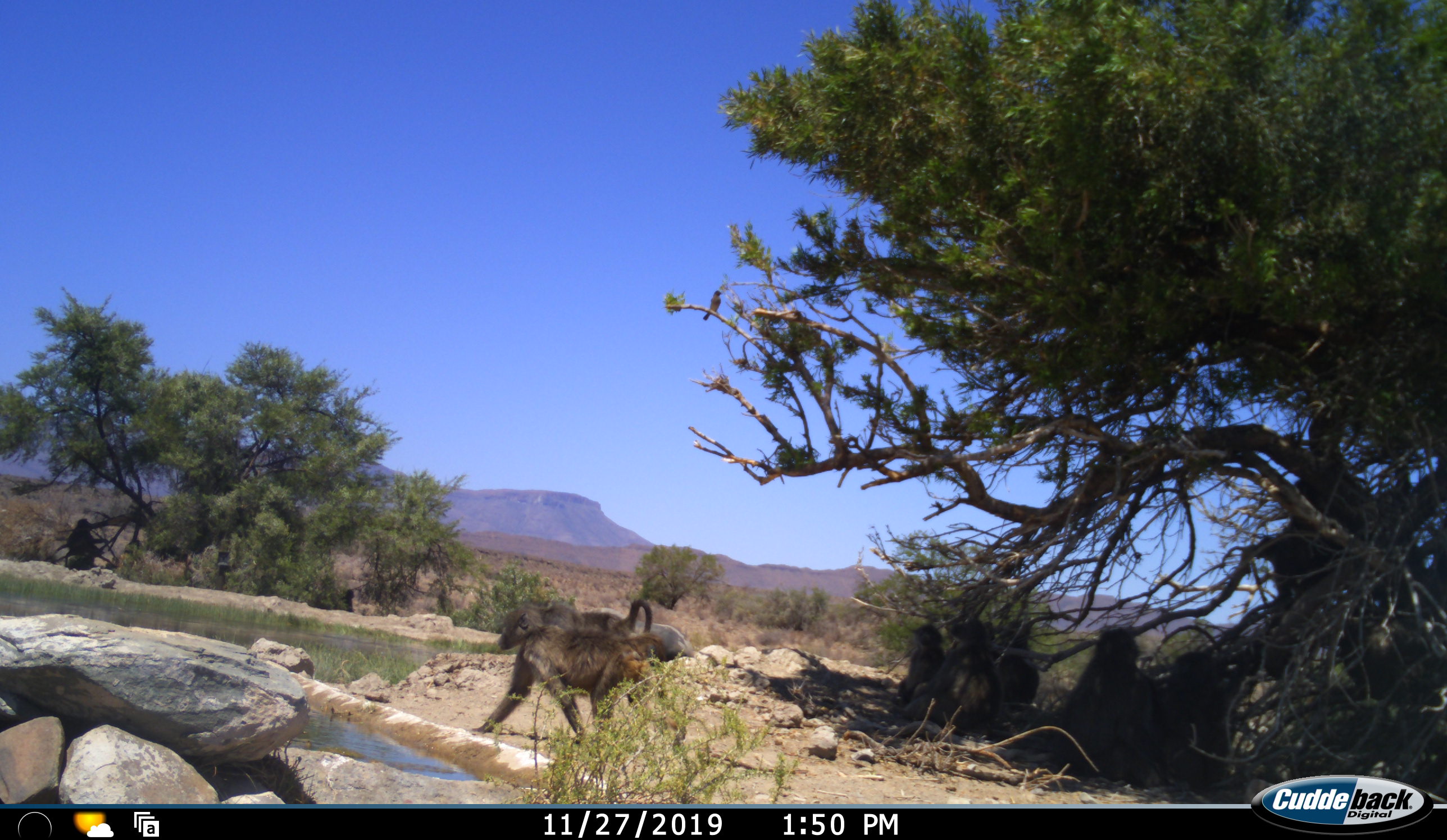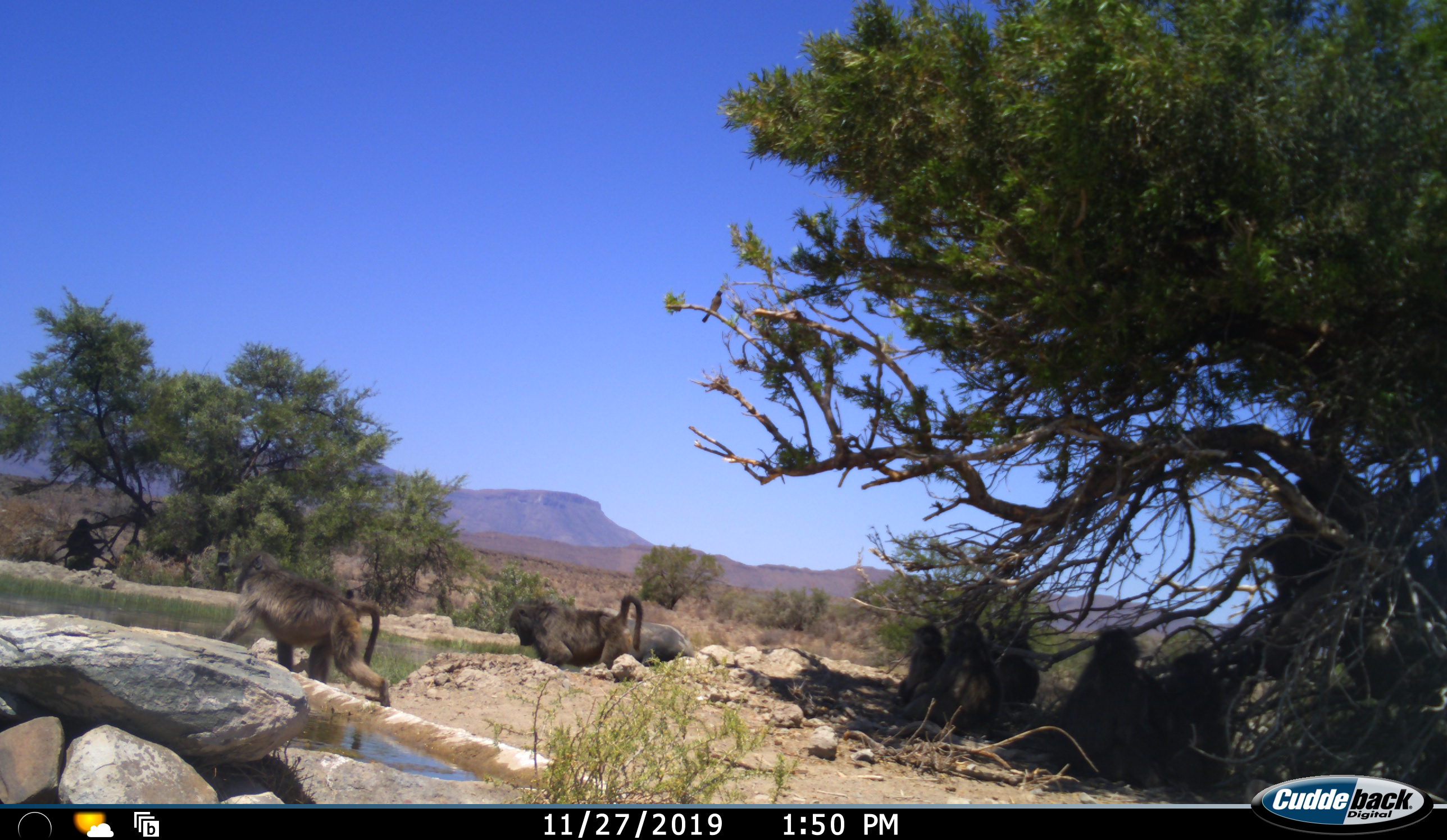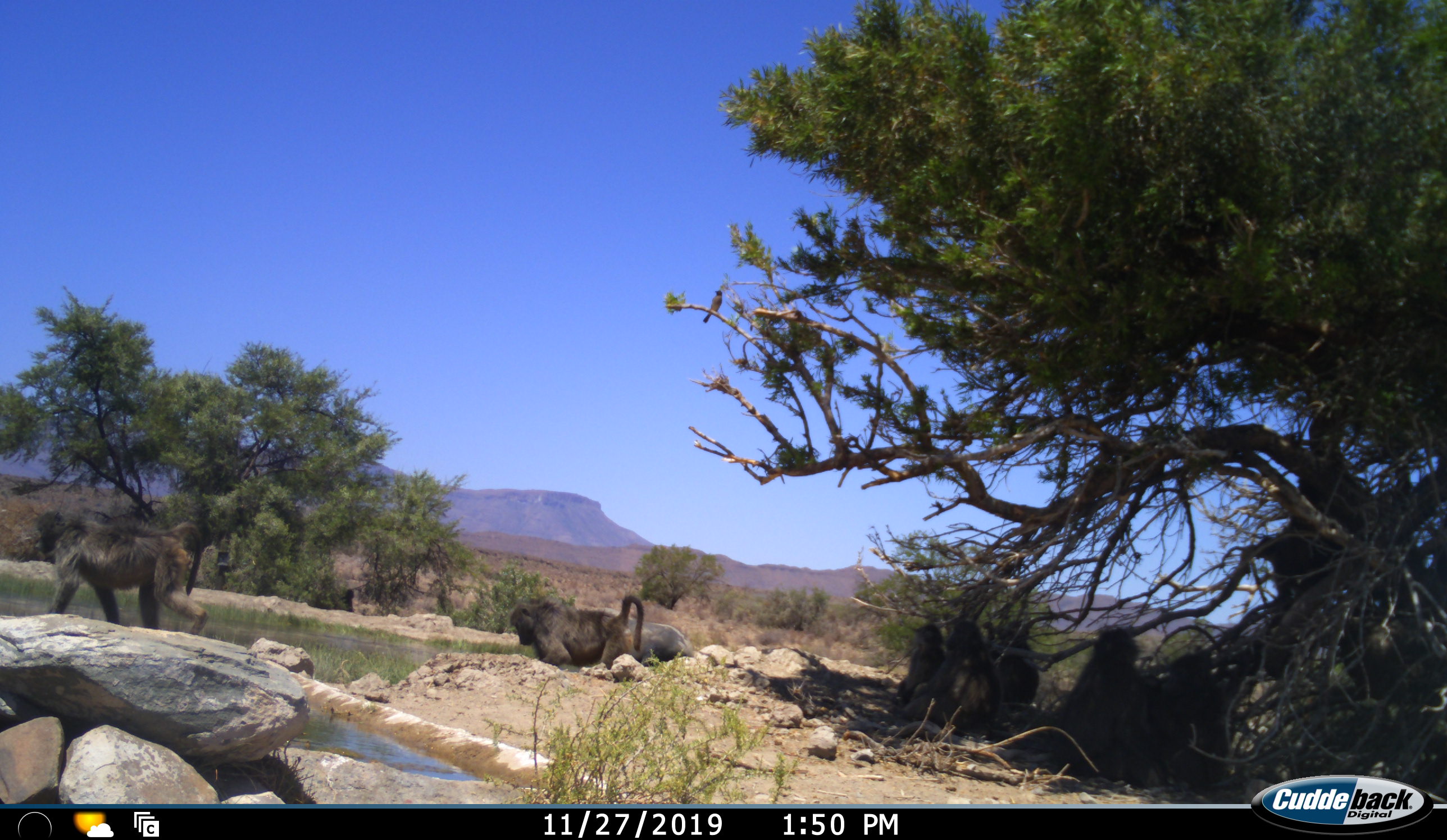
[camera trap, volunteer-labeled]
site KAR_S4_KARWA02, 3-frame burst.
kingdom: Animalia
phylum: Chordata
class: Mammalia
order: Primates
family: Cercopithecidae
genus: Papio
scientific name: Papio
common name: baboon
Baboon (Papio), count 8. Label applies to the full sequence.